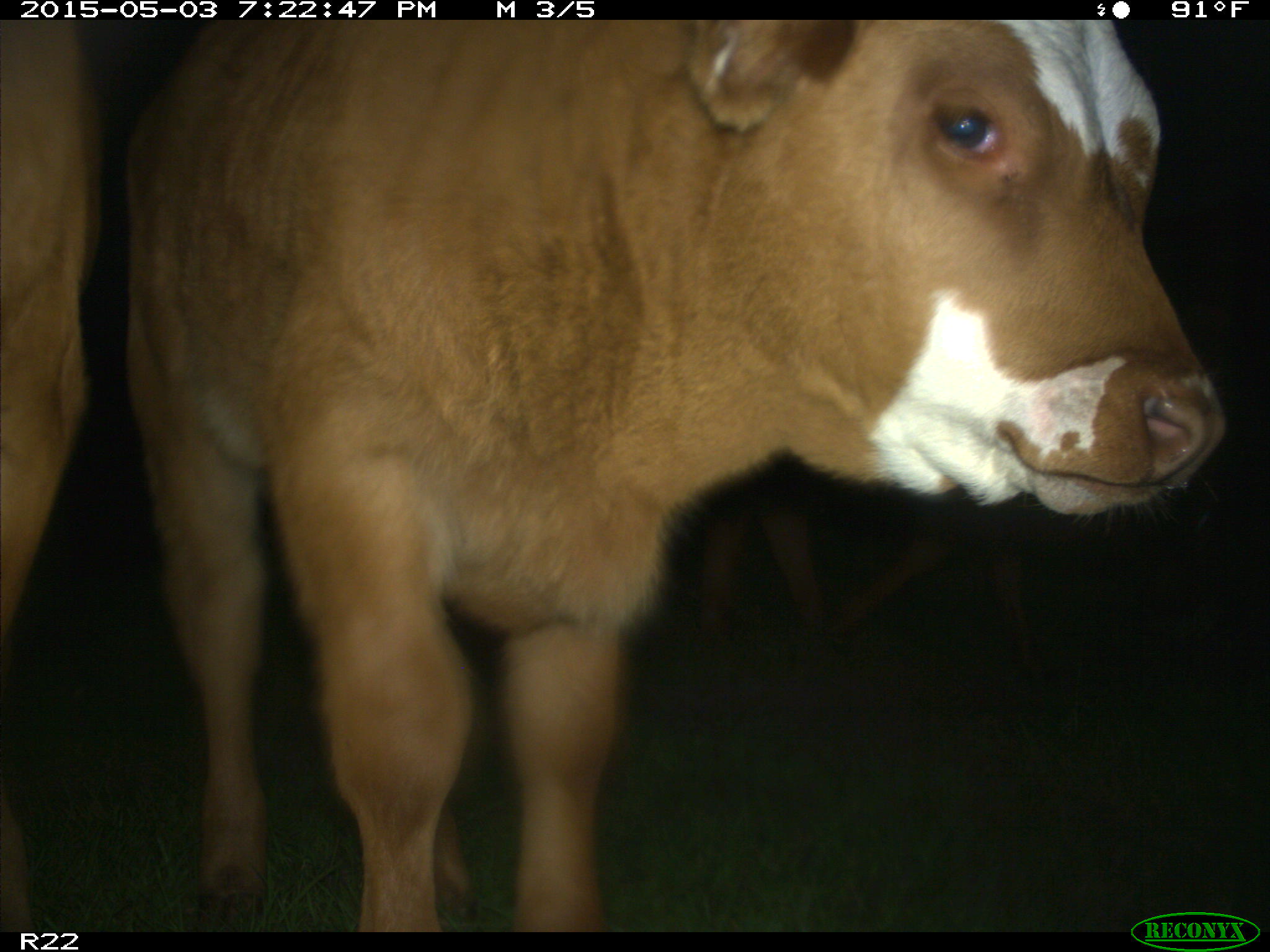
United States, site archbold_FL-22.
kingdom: Animalia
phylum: Chordata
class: Mammalia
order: Artiodactyla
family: Bovidae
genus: Bos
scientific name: Bos taurus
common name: domestic cow